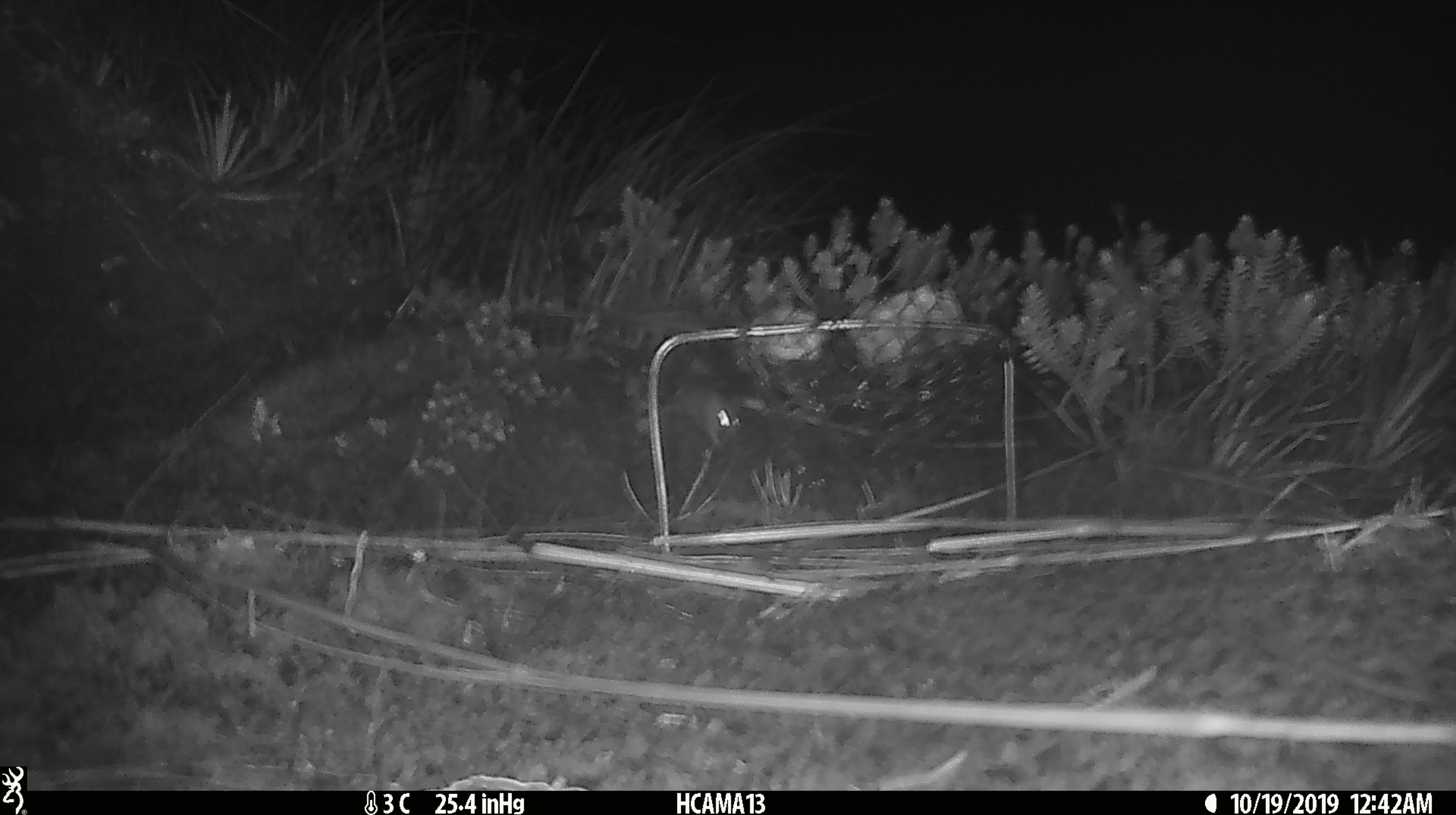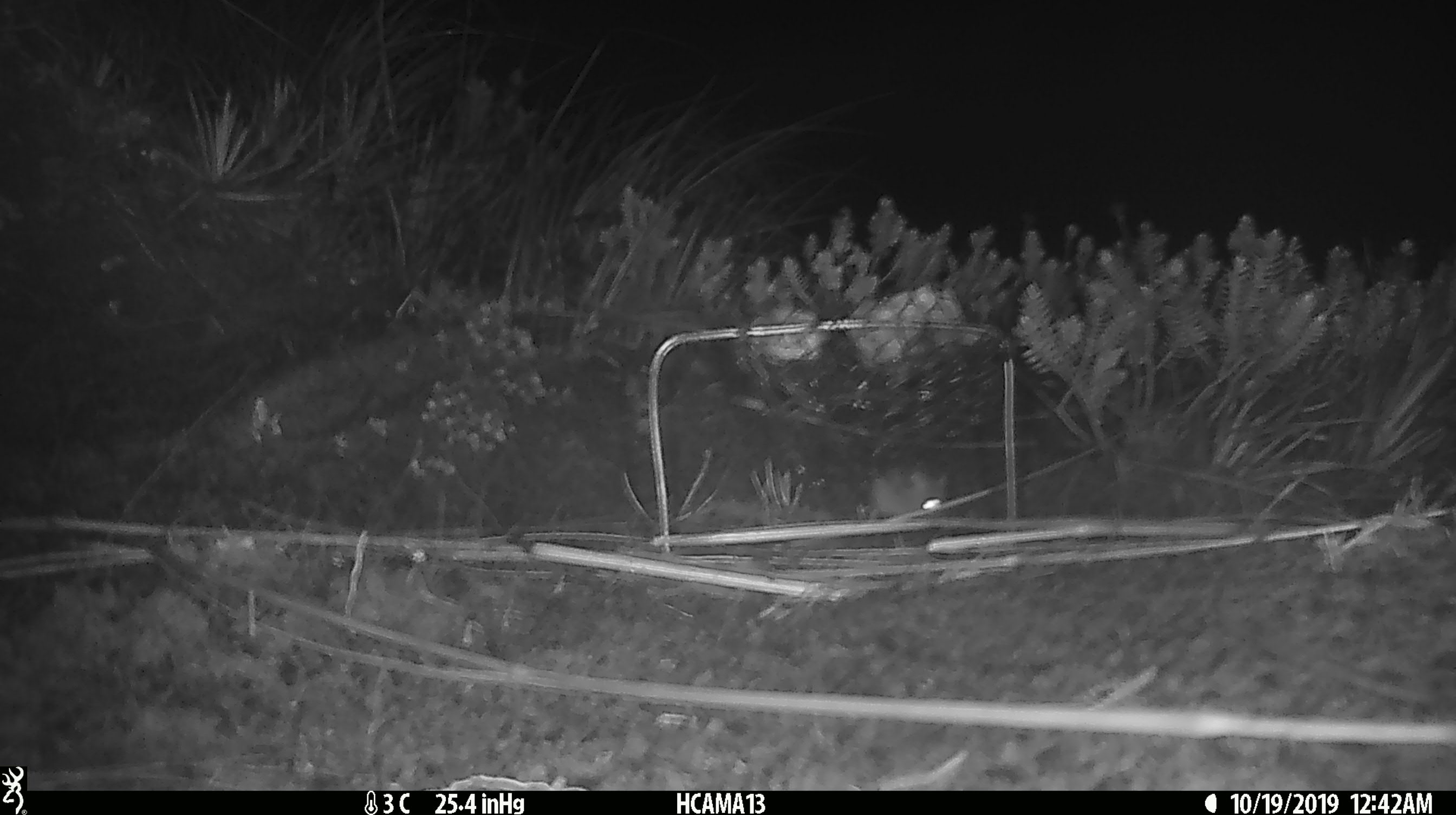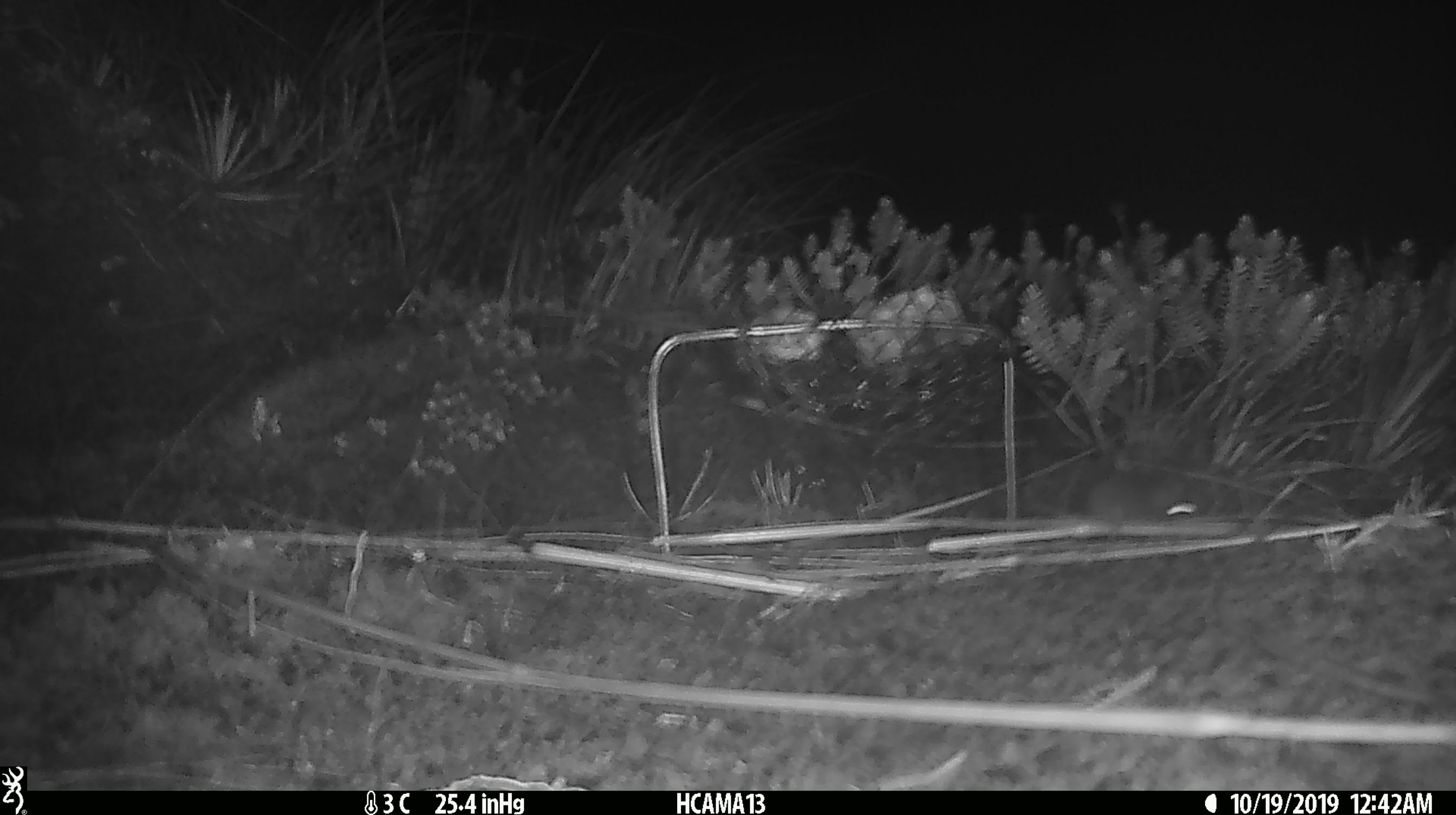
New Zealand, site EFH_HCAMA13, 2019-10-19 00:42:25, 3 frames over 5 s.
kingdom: Animalia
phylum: Chordata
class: Mammalia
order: Rodentia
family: Muridae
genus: Mus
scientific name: Mus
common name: mouse